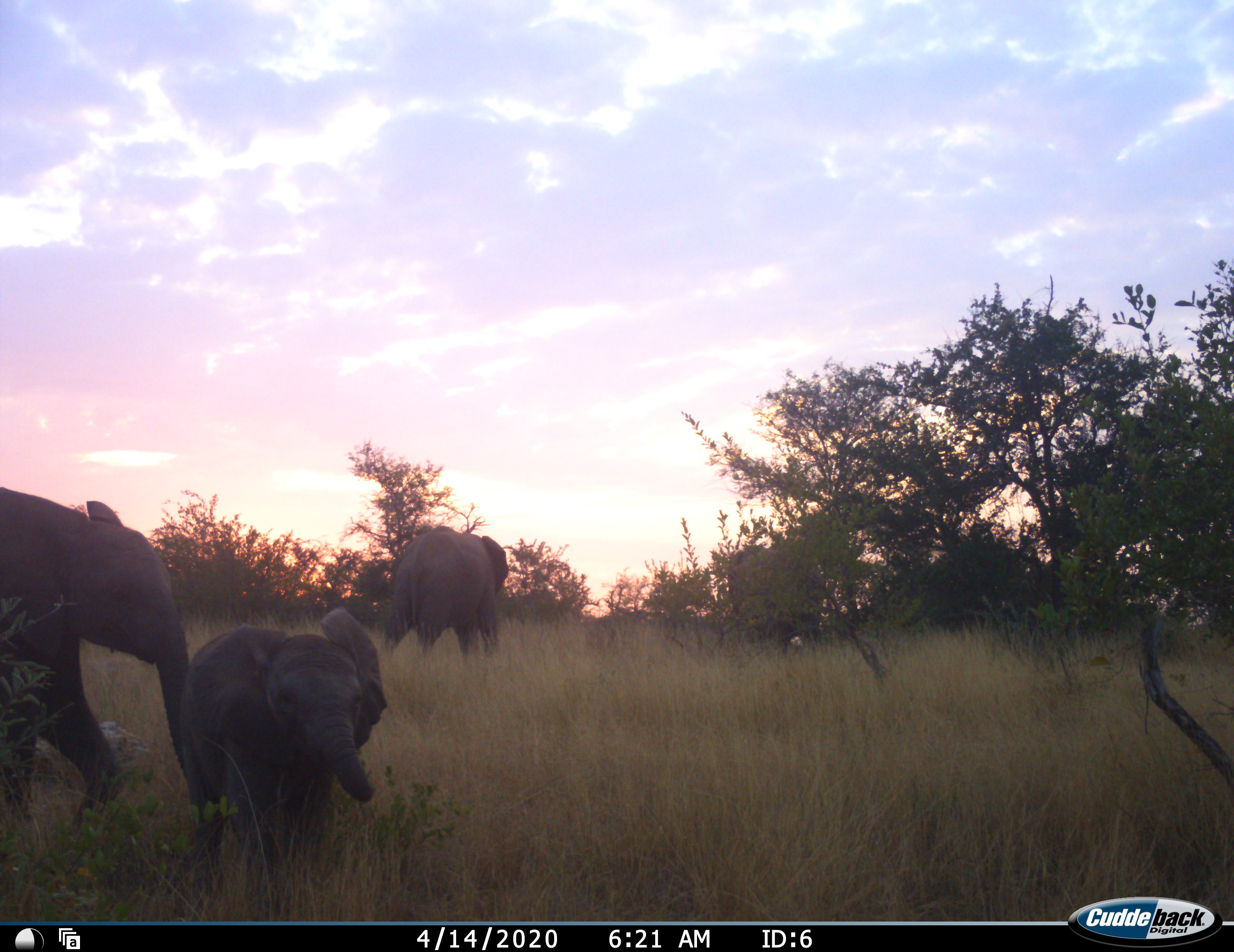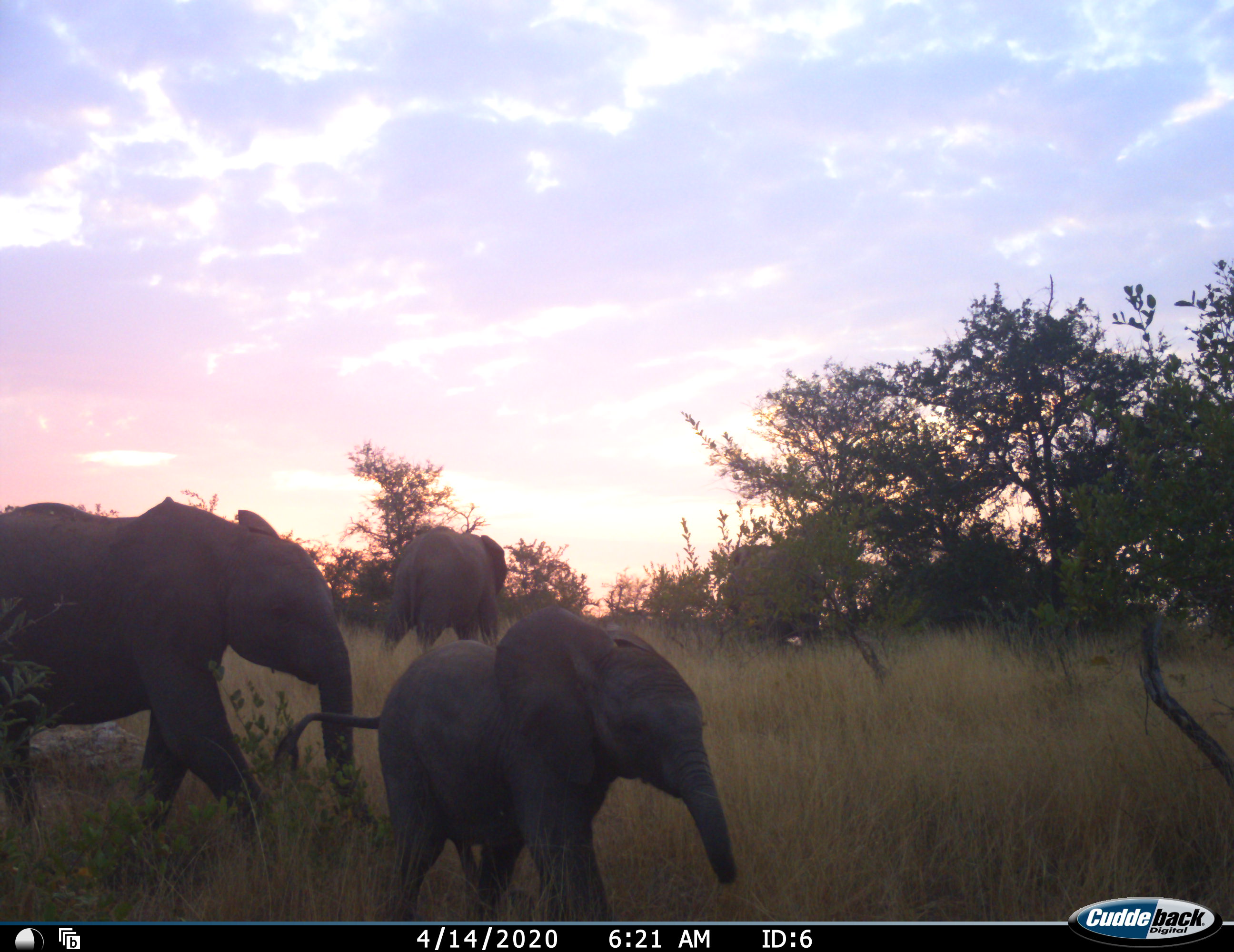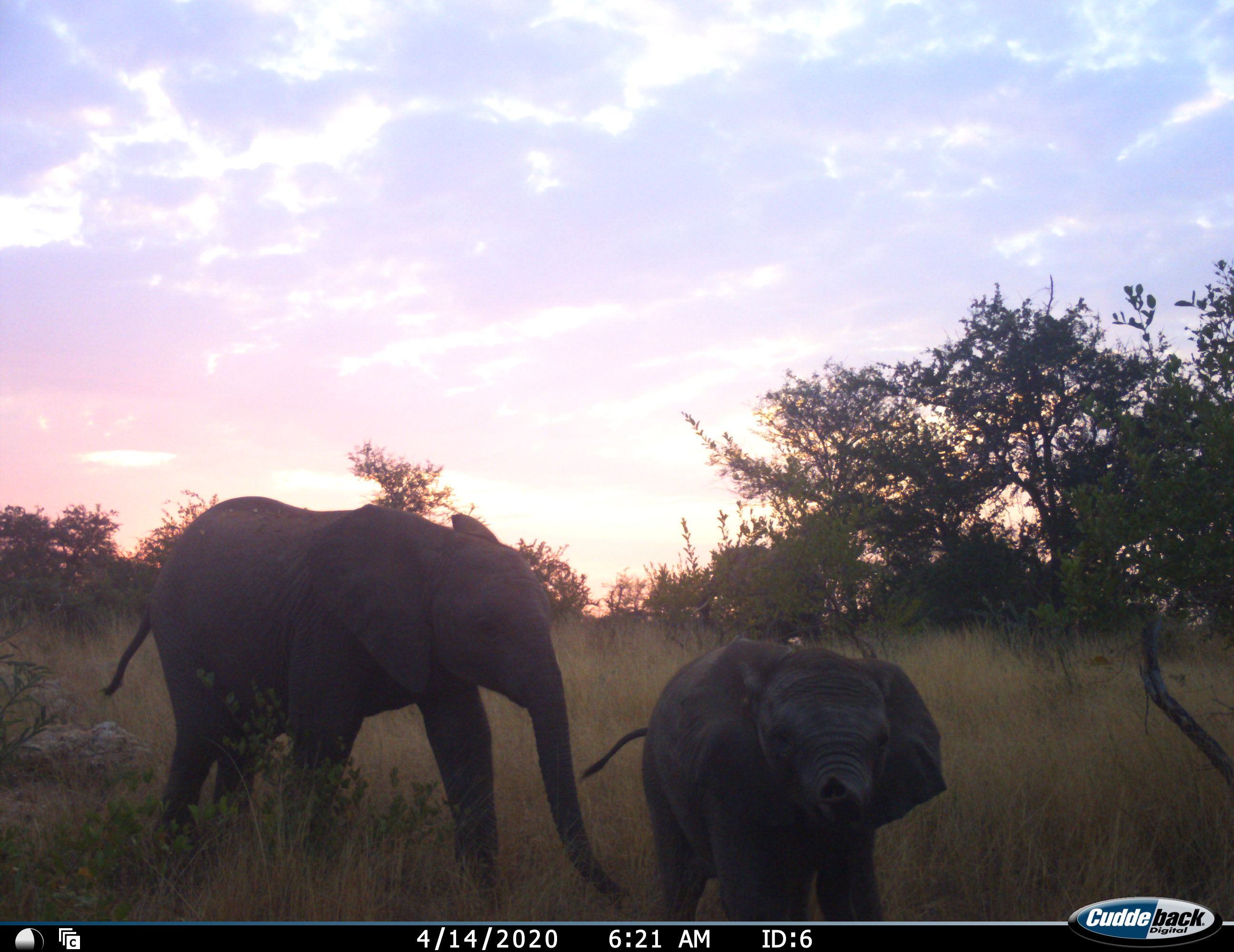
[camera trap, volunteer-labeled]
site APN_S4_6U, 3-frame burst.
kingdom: Animalia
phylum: Chordata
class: Mammalia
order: Proboscidea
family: Elephantidae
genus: Loxodonta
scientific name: Loxodonta africana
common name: african bush elephant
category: elephant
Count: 3.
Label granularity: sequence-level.